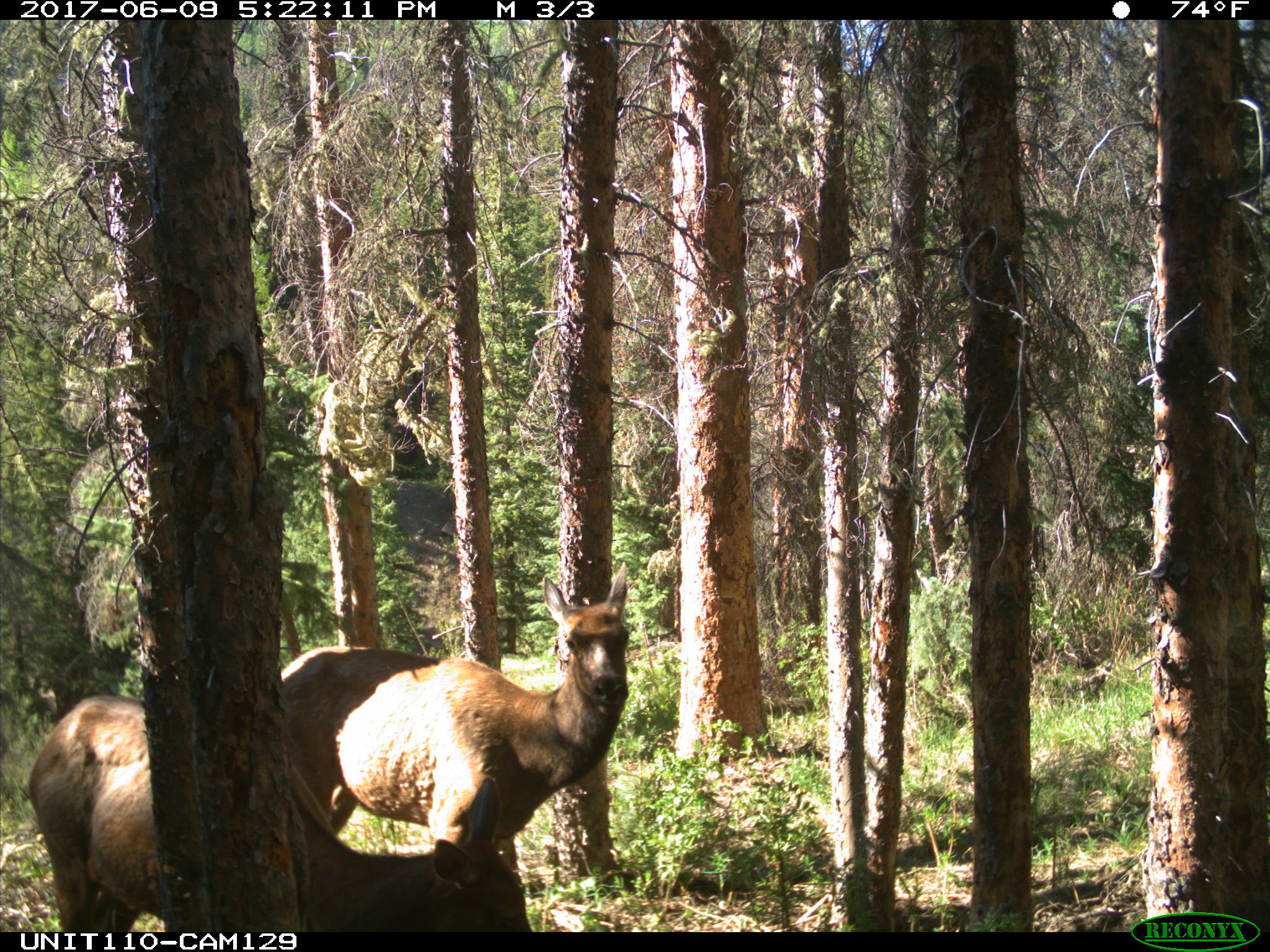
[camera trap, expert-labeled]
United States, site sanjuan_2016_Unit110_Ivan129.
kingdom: Animalia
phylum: Chordata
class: Mammalia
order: Artiodactyla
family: Cervidae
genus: Cervus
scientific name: Cervus elaphus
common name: red deer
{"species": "Cervus elaphus (red deer)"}